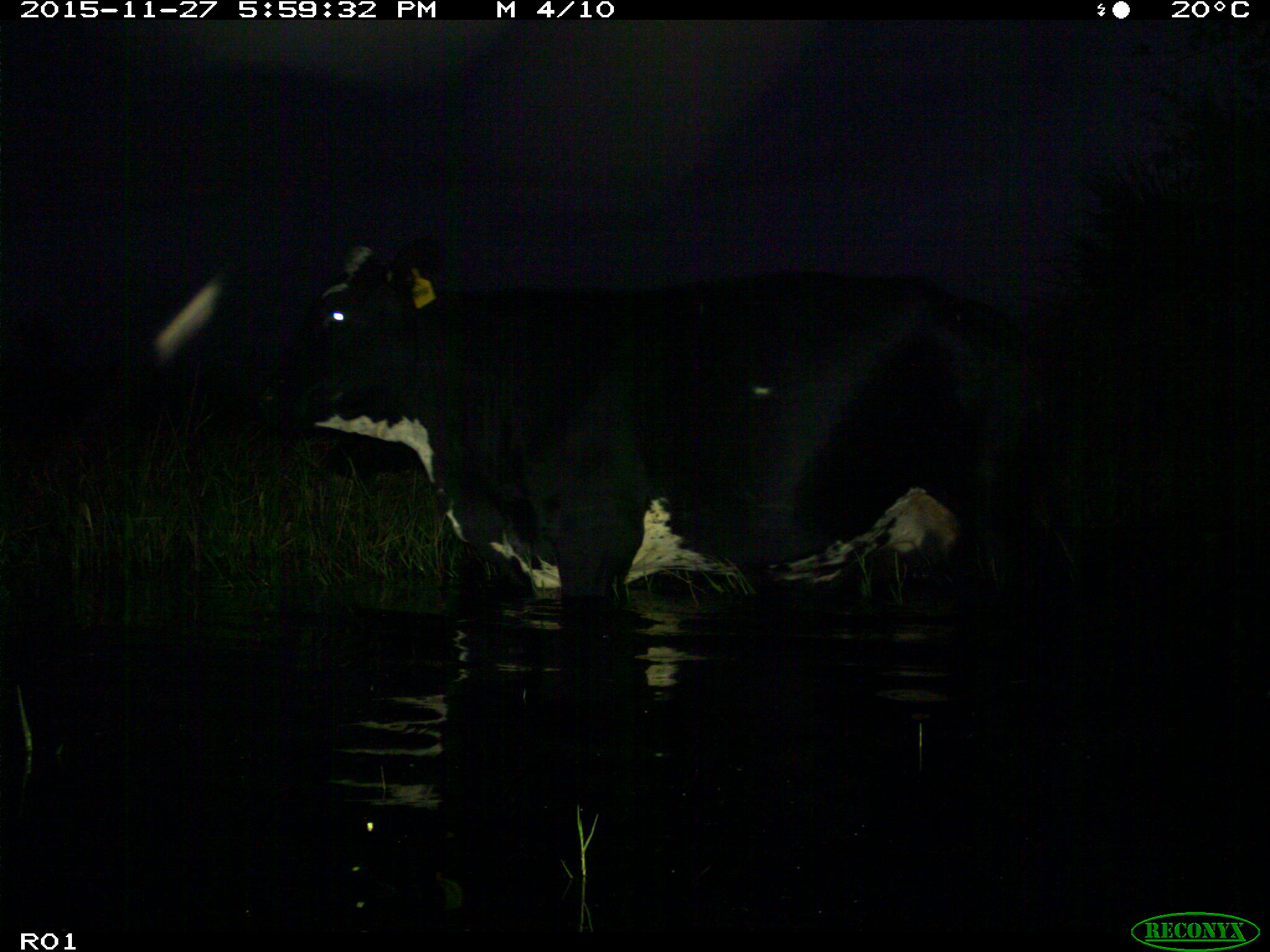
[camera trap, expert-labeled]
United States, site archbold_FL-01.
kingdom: Animalia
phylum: Chordata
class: Mammalia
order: Artiodactyla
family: Bovidae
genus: Bos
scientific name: Bos taurus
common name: domestic cow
Bos taurus (domestic cow).